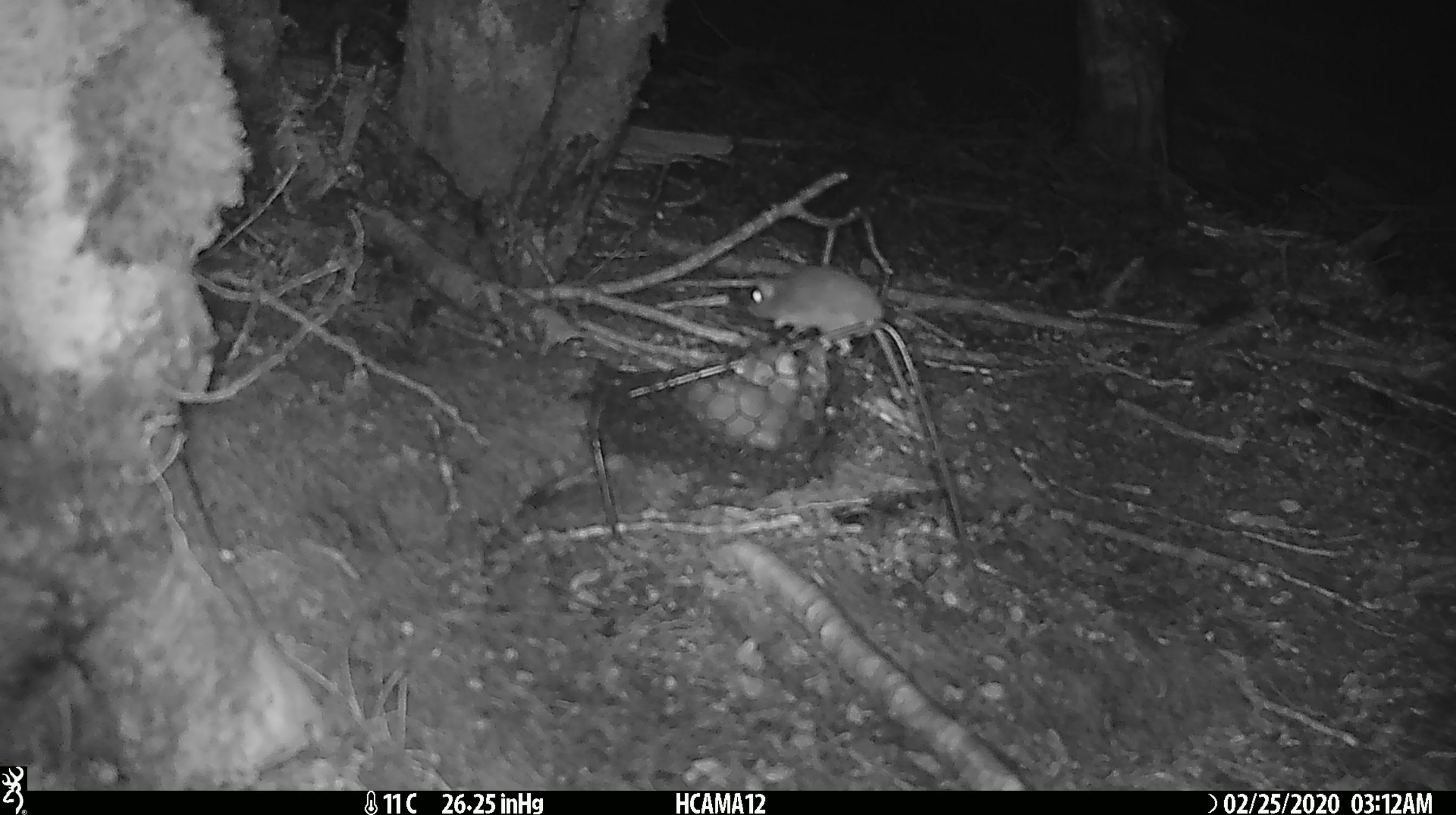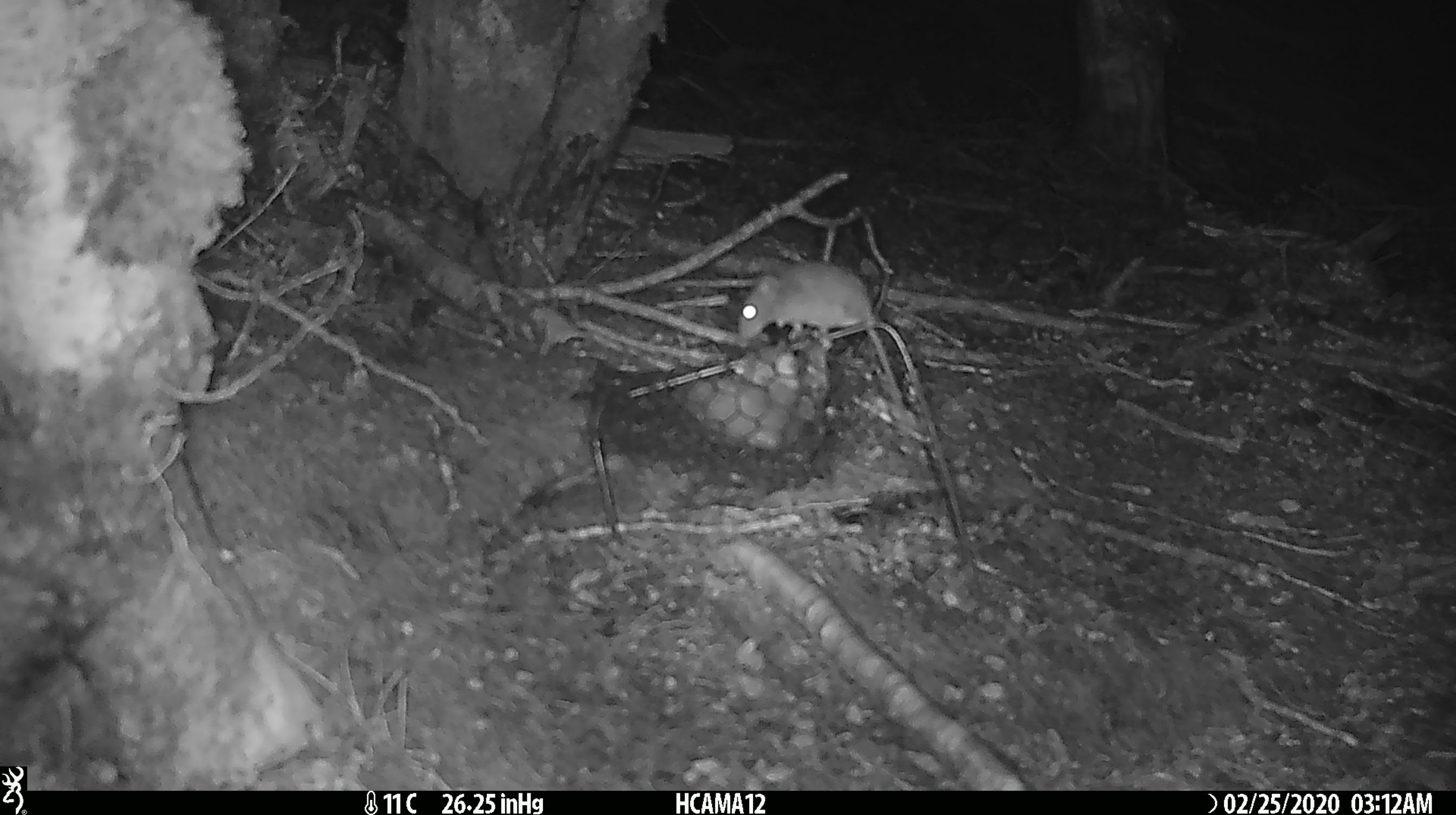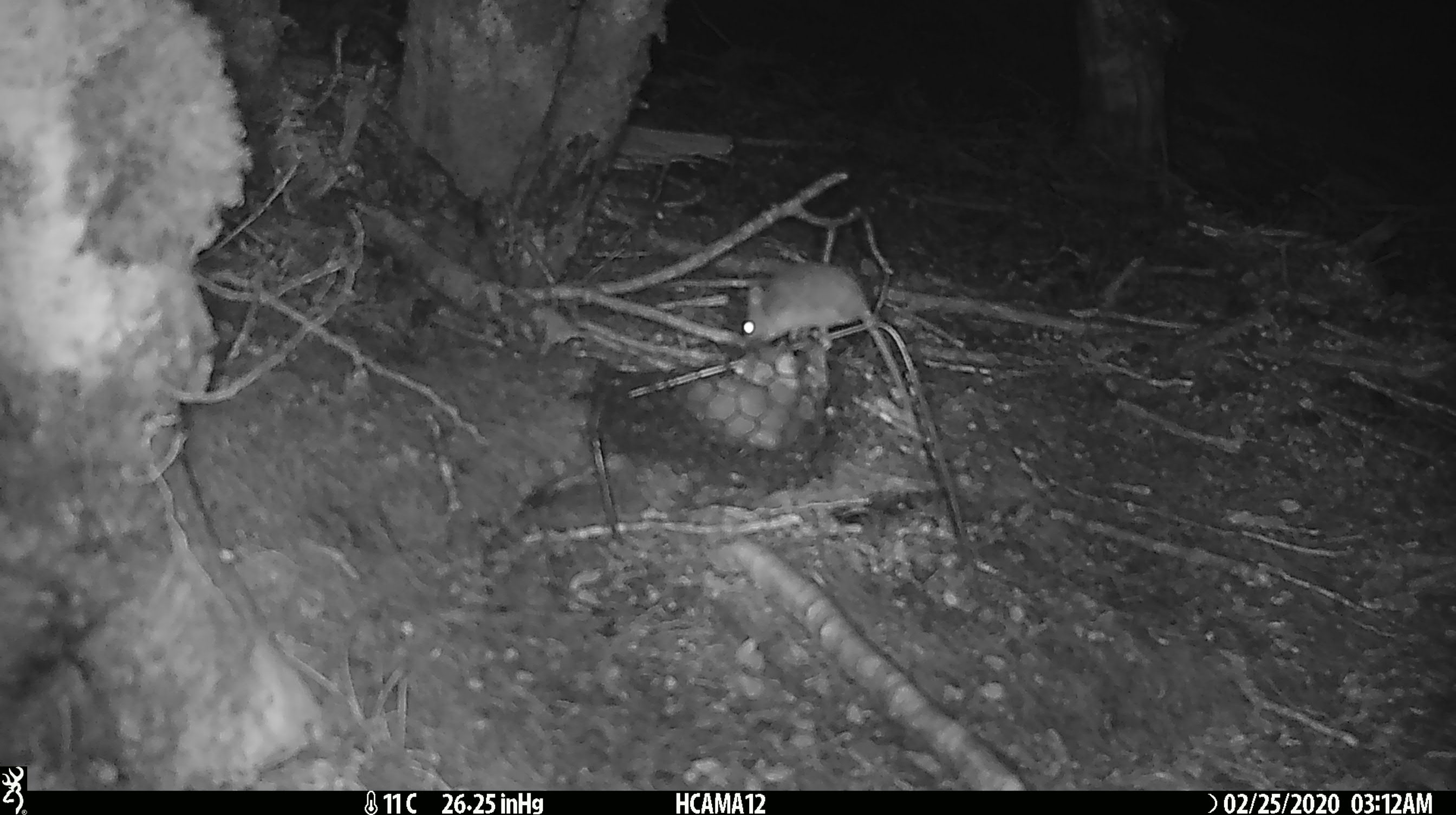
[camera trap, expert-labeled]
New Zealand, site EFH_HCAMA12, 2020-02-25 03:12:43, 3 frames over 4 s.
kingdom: Animalia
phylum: Chordata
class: Mammalia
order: Rodentia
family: Muridae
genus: Mus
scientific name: Mus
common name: mouse